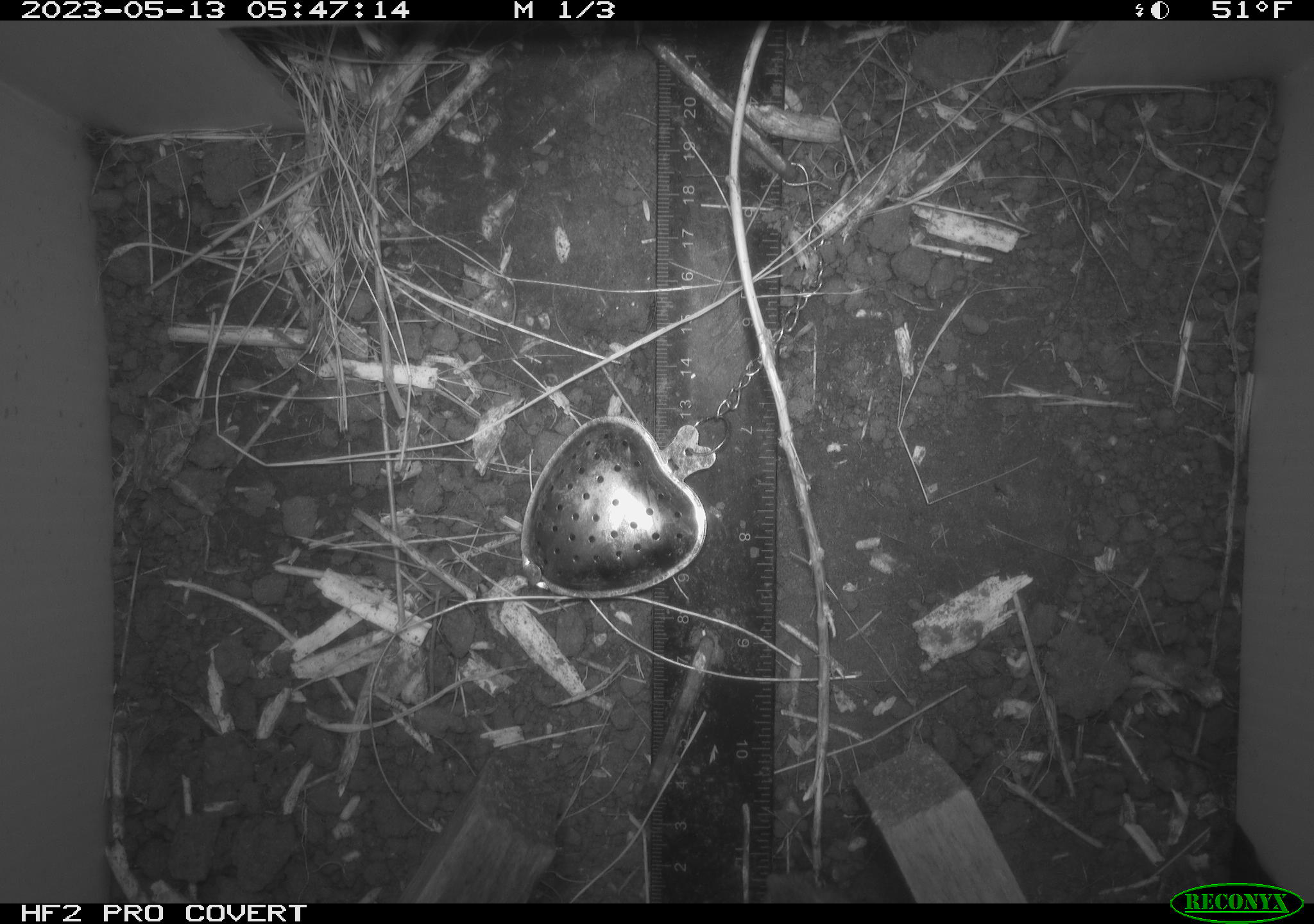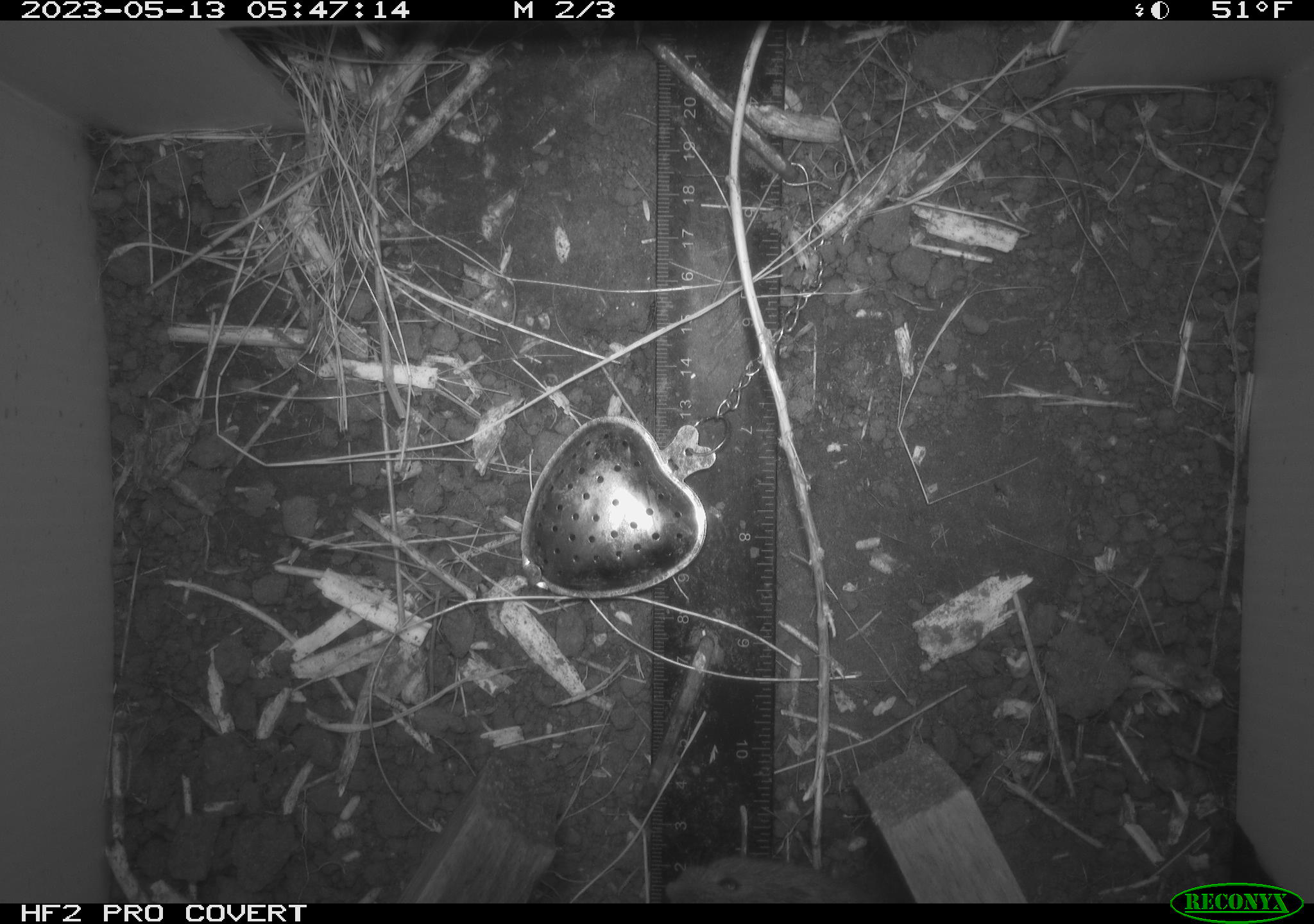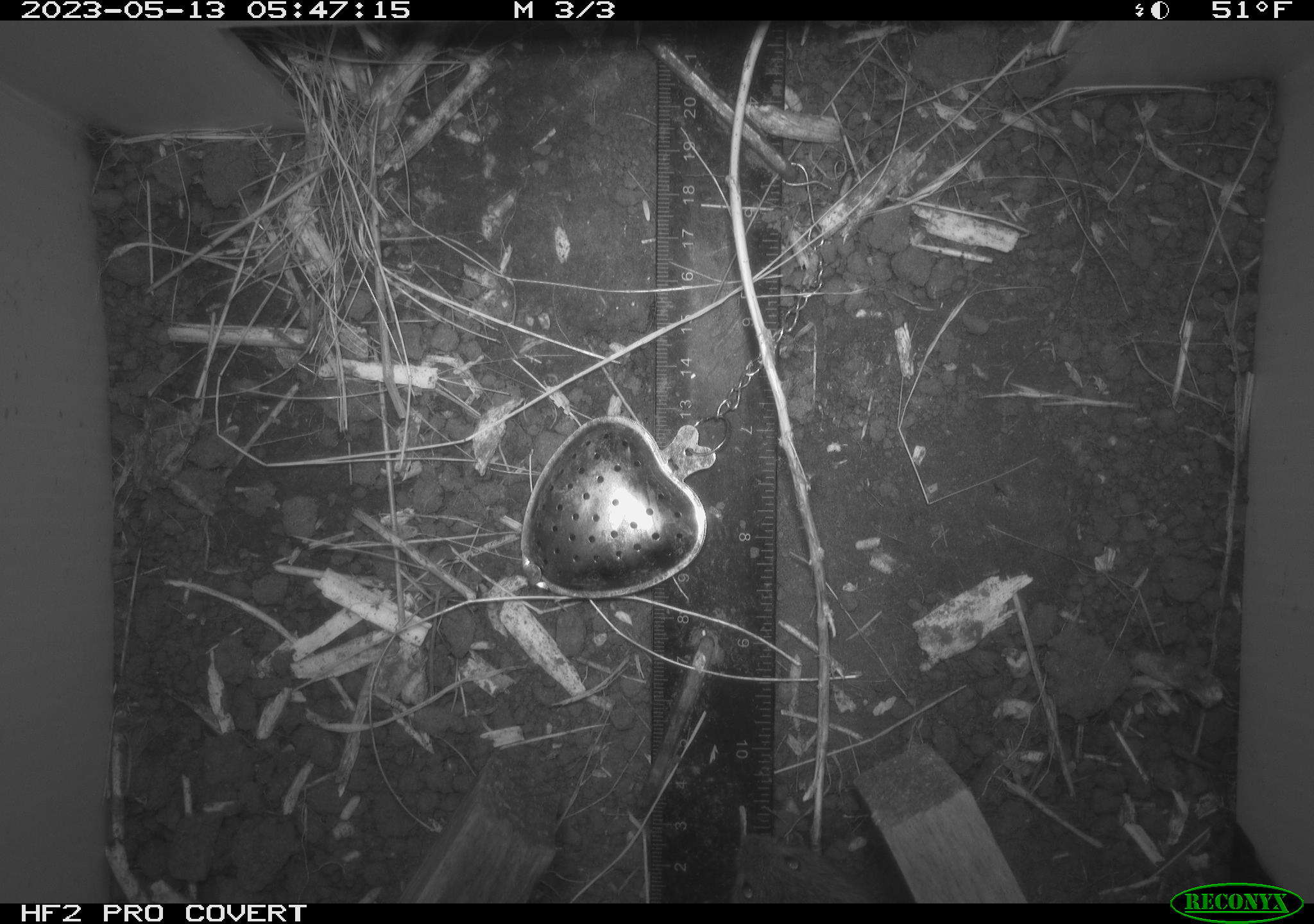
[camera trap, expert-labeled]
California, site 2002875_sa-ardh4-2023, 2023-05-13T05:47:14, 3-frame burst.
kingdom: Animalia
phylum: Chordata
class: Mammalia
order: Rodentia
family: Cricetidae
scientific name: Arvicolinae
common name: voles, lemmings, and muskrats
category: arvicolinae subfamily